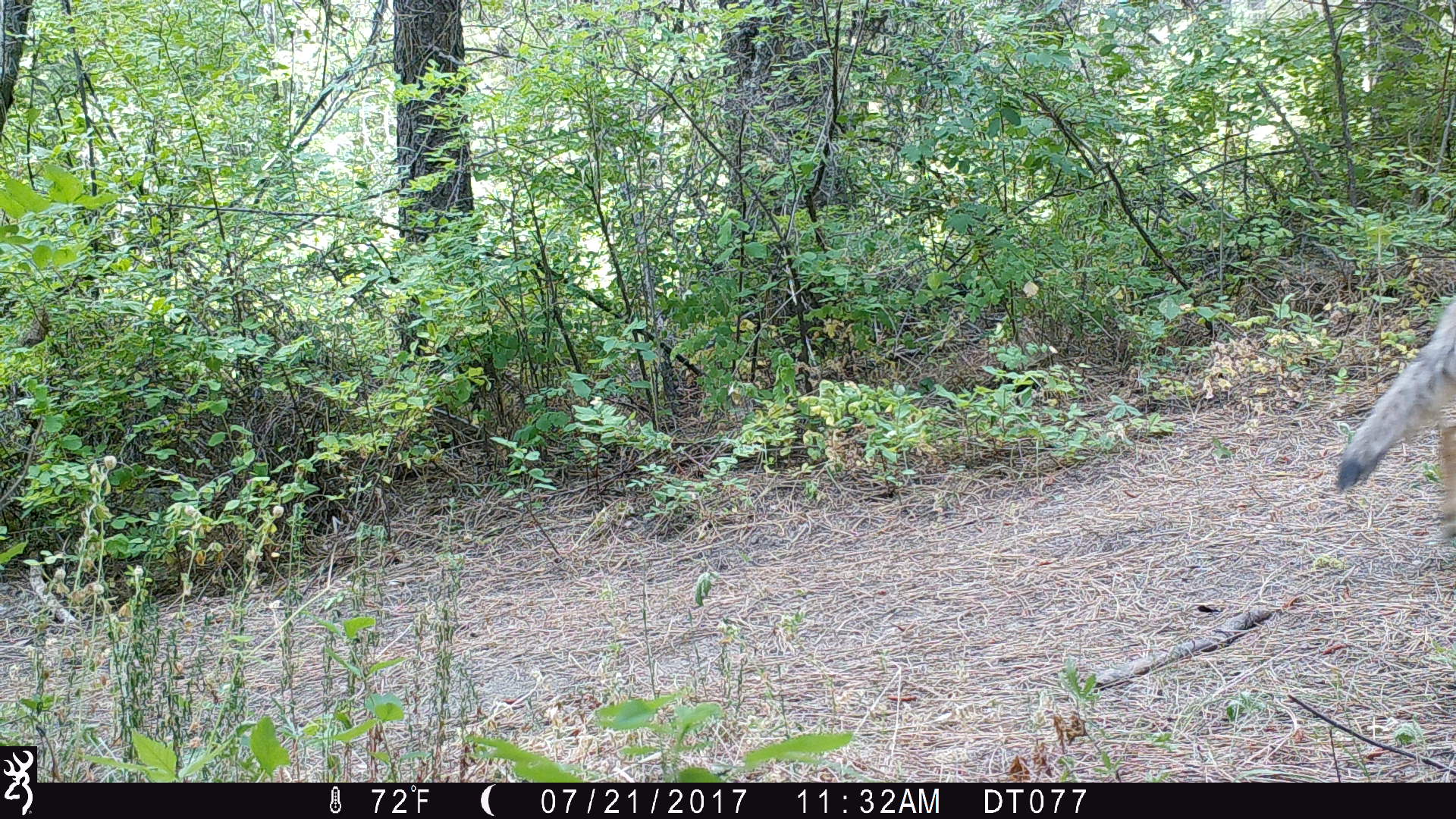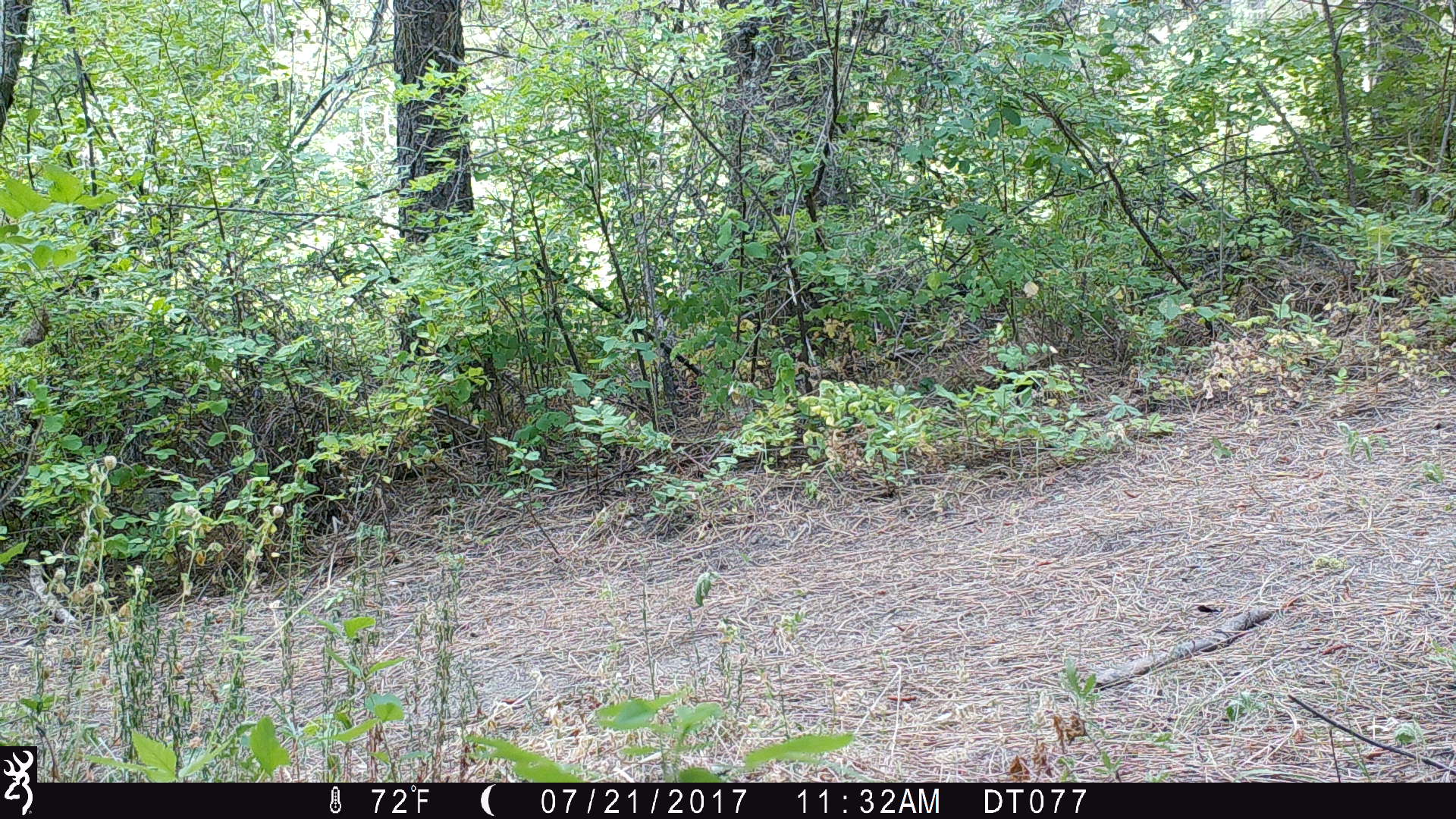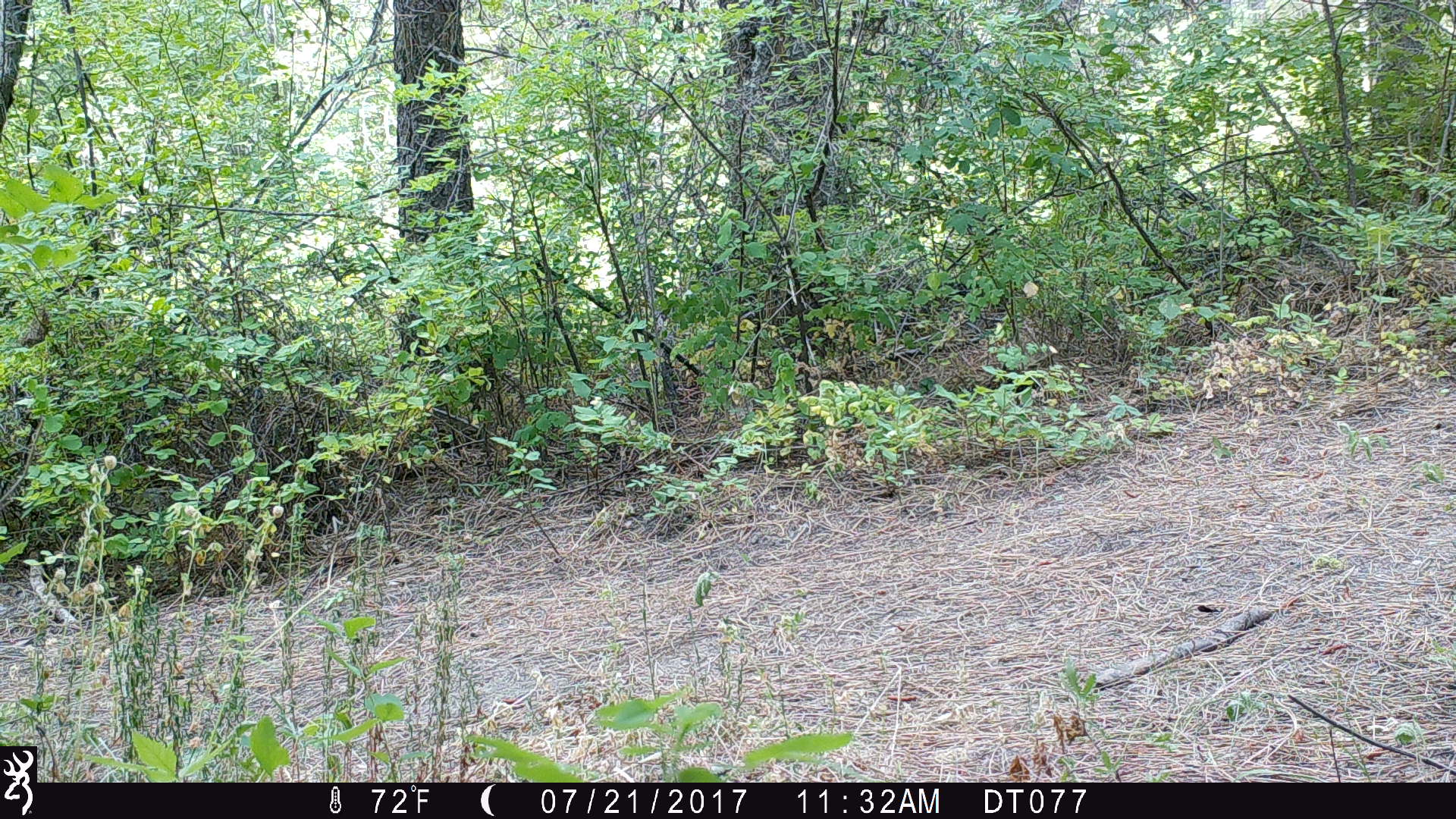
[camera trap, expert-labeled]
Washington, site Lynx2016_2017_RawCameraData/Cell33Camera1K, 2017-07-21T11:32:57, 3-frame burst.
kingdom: Animalia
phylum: Chordata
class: Mammalia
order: Carnivora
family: Canidae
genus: Canis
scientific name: Canis latrans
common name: coyote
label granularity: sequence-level